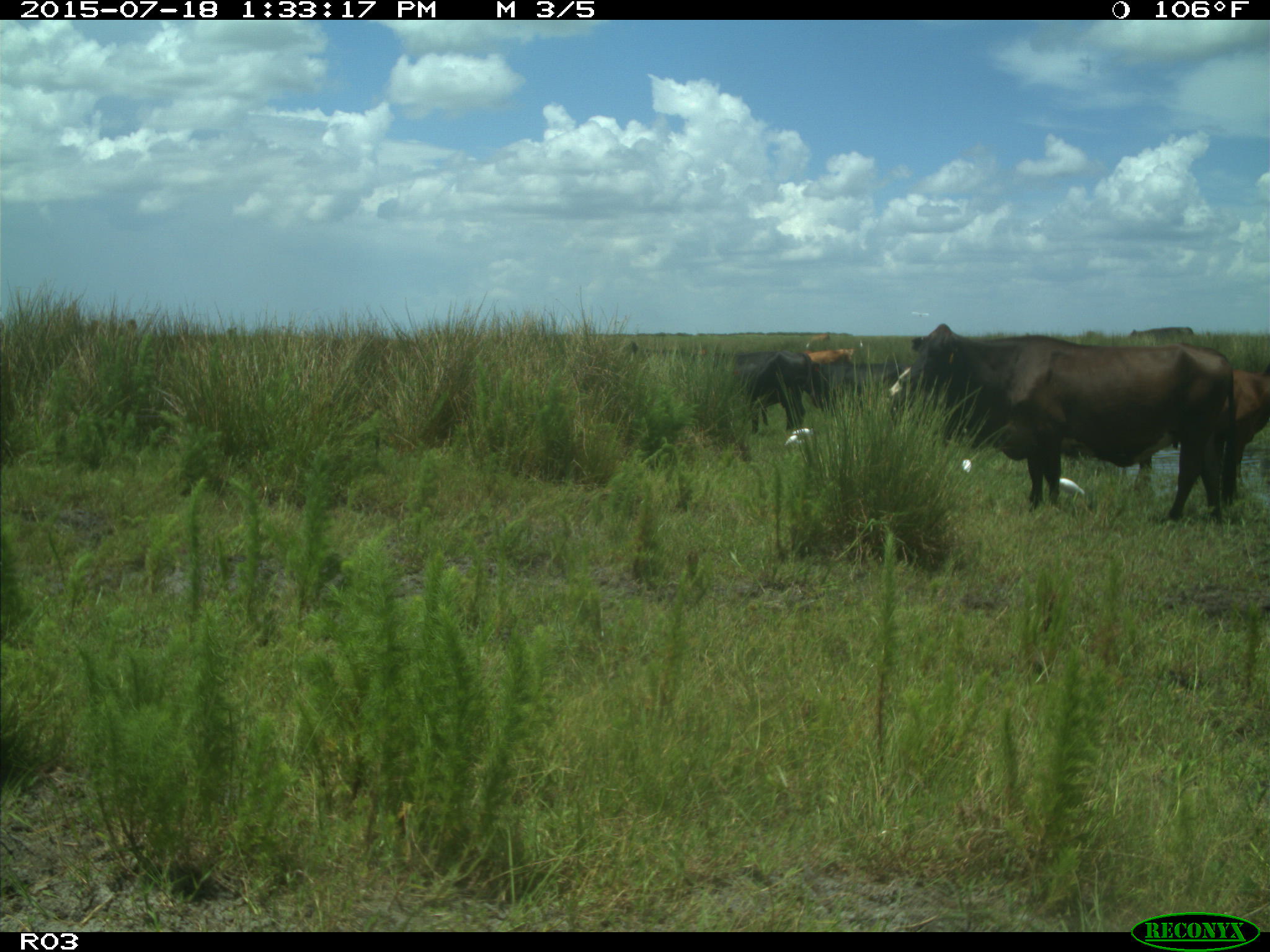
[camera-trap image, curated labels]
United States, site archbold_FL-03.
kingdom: Animalia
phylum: Chordata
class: Mammalia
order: Artiodactyla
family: Bovidae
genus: Bos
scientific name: Bos taurus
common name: domestic cow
Bos taurus (domestic cow).